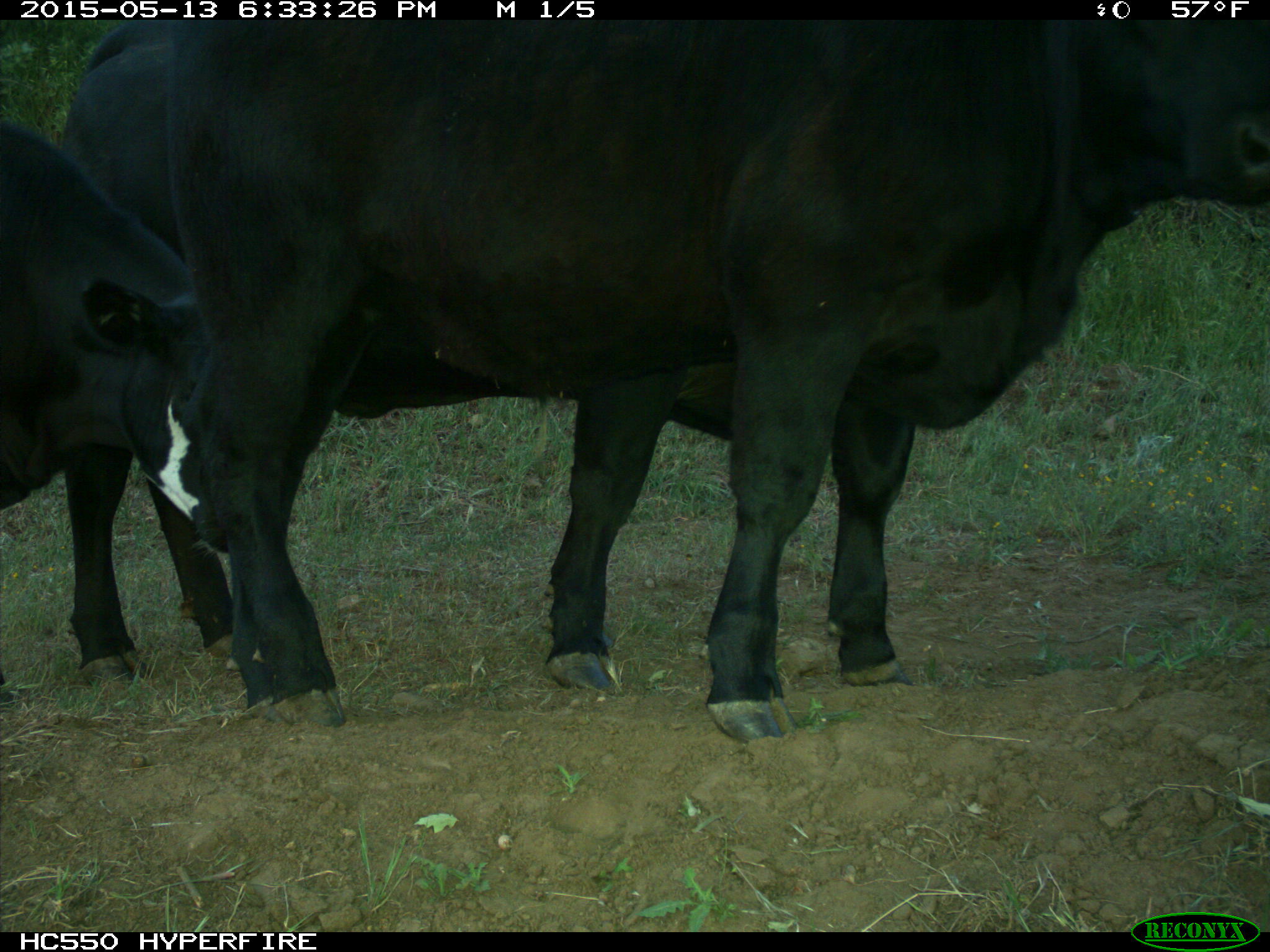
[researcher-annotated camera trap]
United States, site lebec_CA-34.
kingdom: Animalia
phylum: Chordata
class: Mammalia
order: Artiodactyla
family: Bovidae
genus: Bos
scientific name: Bos taurus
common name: domestic cow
Bos taurus (domestic cow).